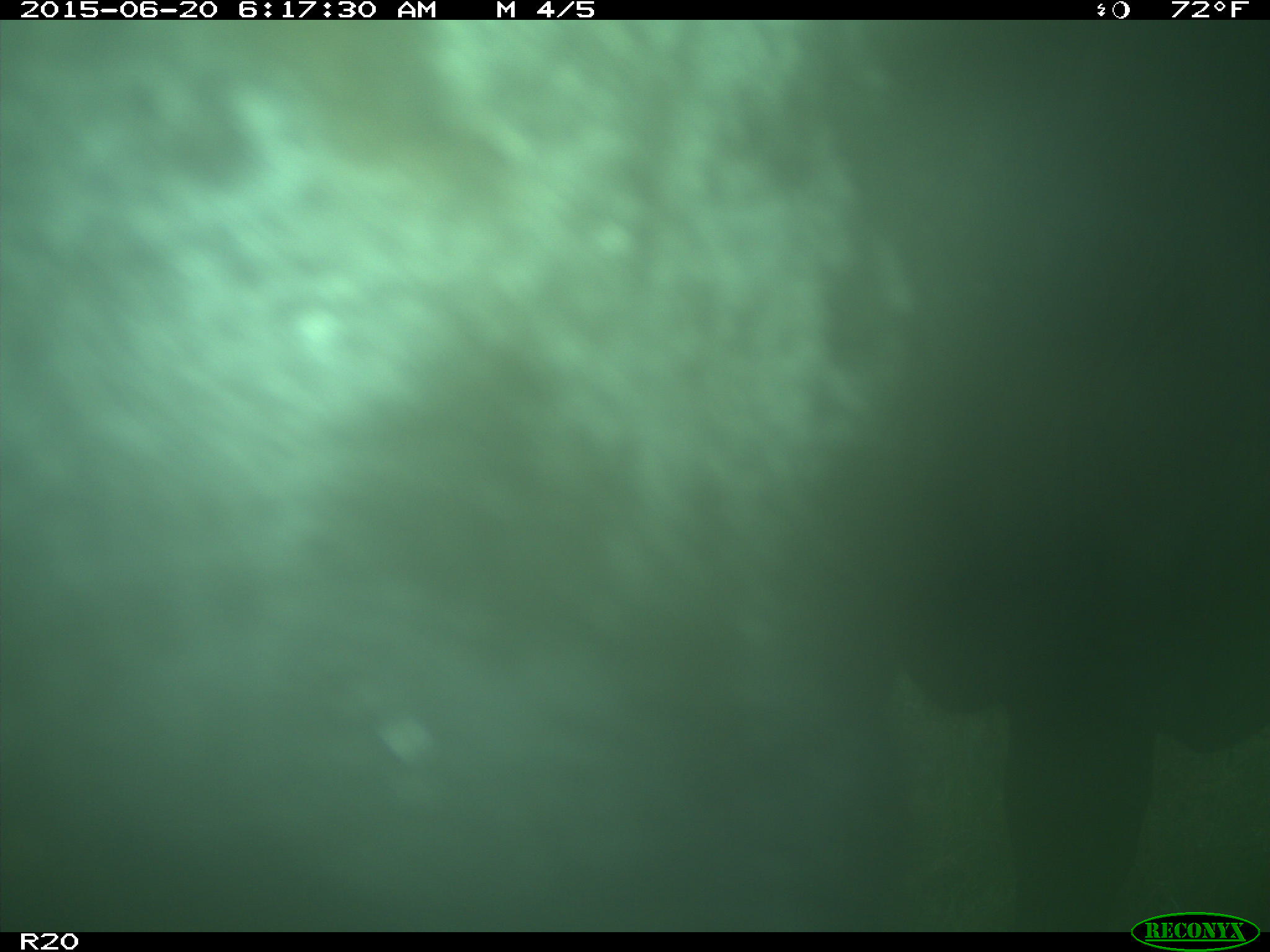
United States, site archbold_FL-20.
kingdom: Animalia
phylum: Chordata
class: Mammalia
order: Artiodactyla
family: Bovidae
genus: Bos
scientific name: Bos taurus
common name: domestic cow